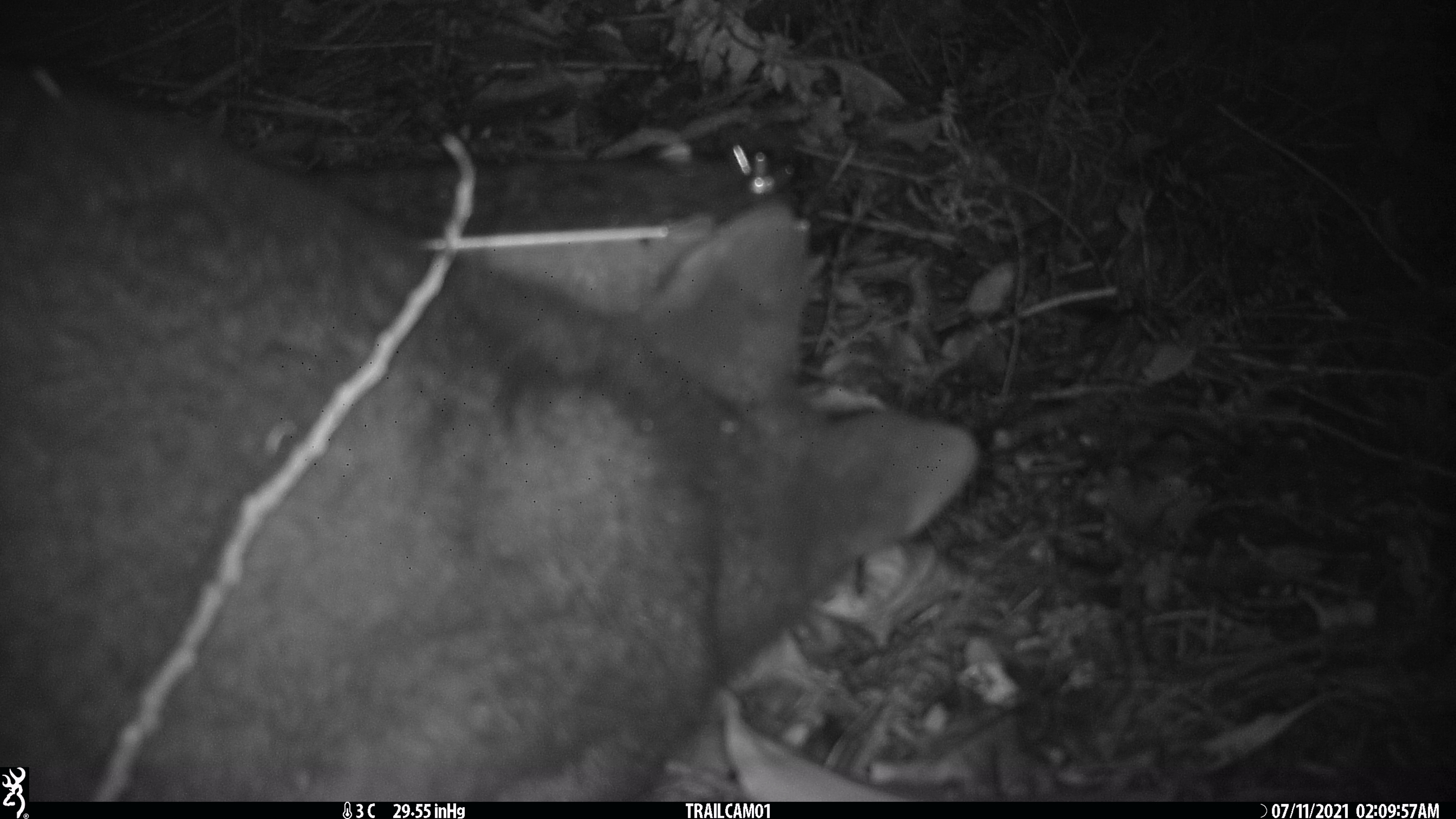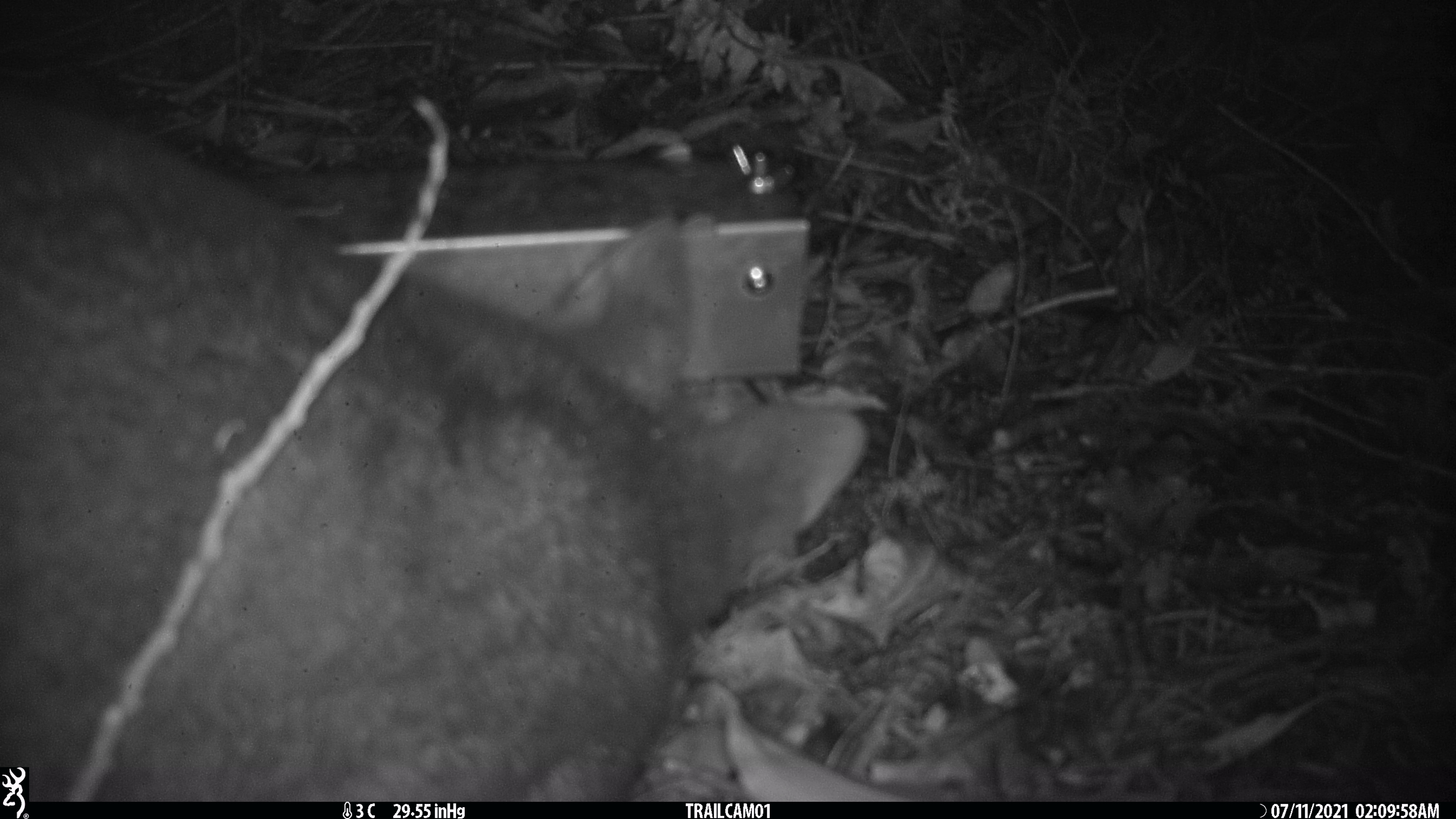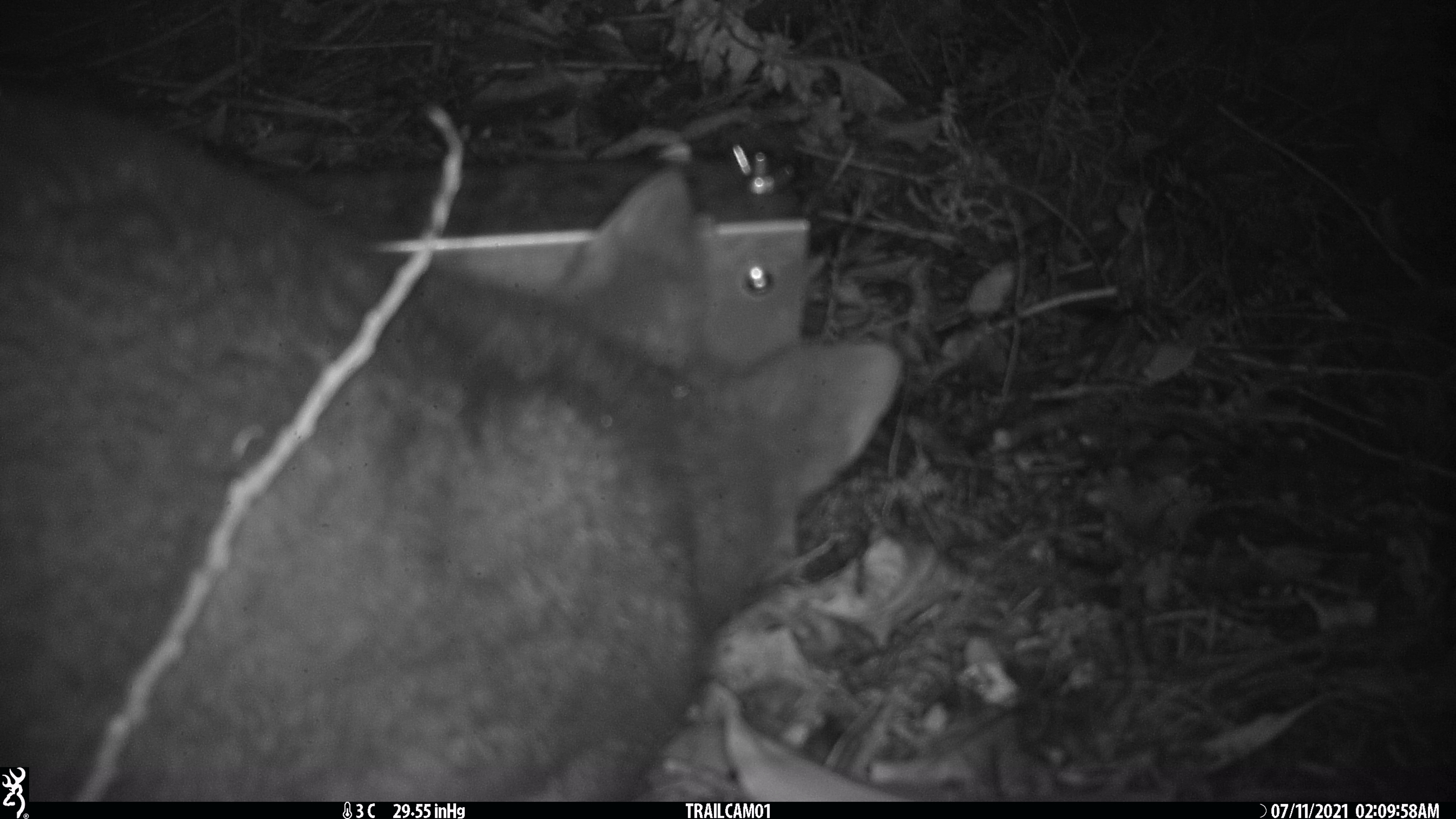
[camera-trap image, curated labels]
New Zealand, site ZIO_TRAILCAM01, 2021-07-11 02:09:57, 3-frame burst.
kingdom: Animalia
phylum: Chordata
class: Mammalia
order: Diprotodontia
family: Phalangeridae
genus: Trichosurus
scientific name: Trichosurus vulpecula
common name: common brushtail possum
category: possum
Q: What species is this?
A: Possum (common brushtail possum) (Trichosurus vulpecula).